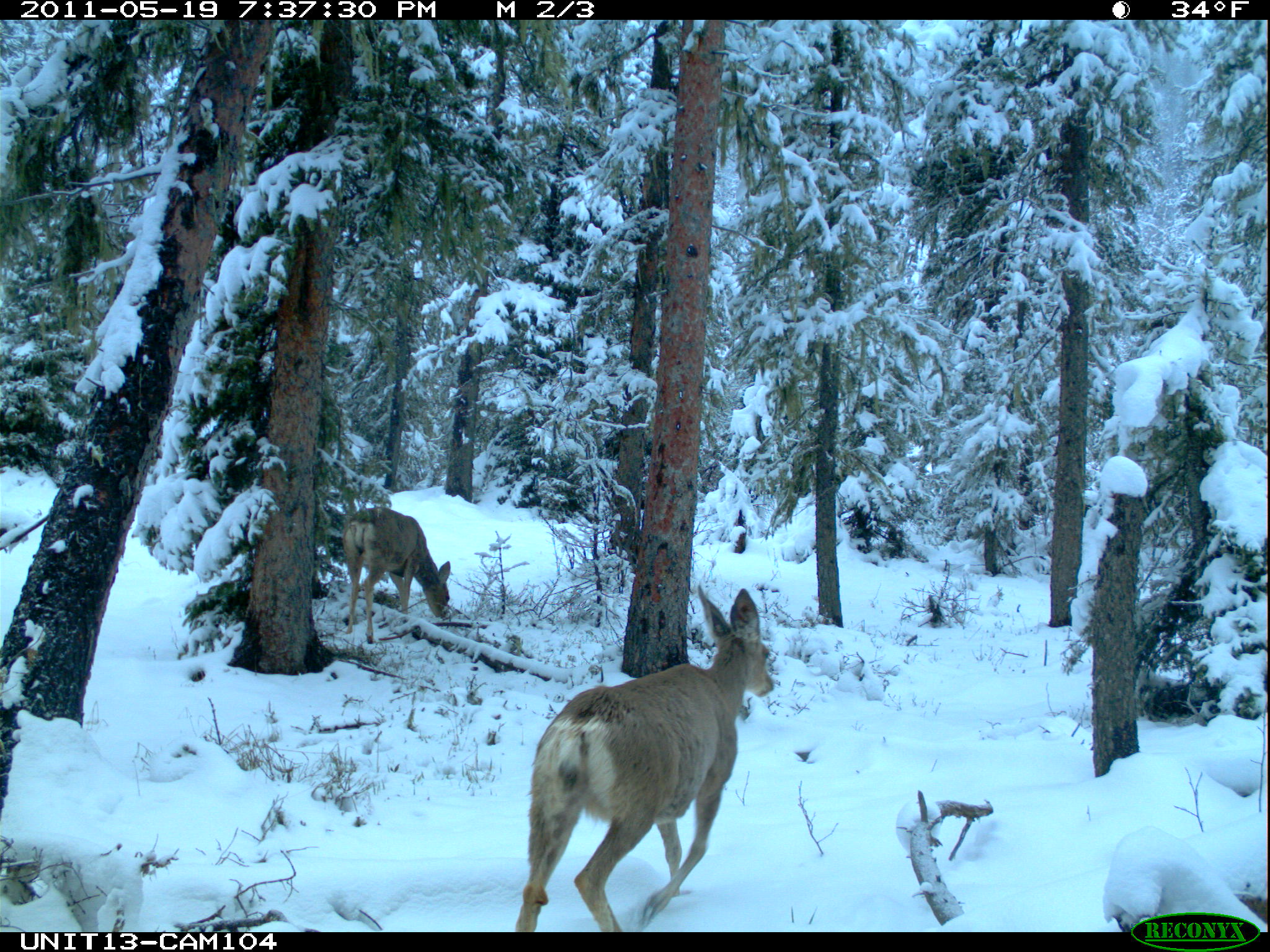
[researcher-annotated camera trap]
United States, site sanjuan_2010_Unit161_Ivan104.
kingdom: Animalia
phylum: Chordata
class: Mammalia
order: Artiodactyla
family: Cervidae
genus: Odocoileus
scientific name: Odocoileus hemionus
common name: mule deer